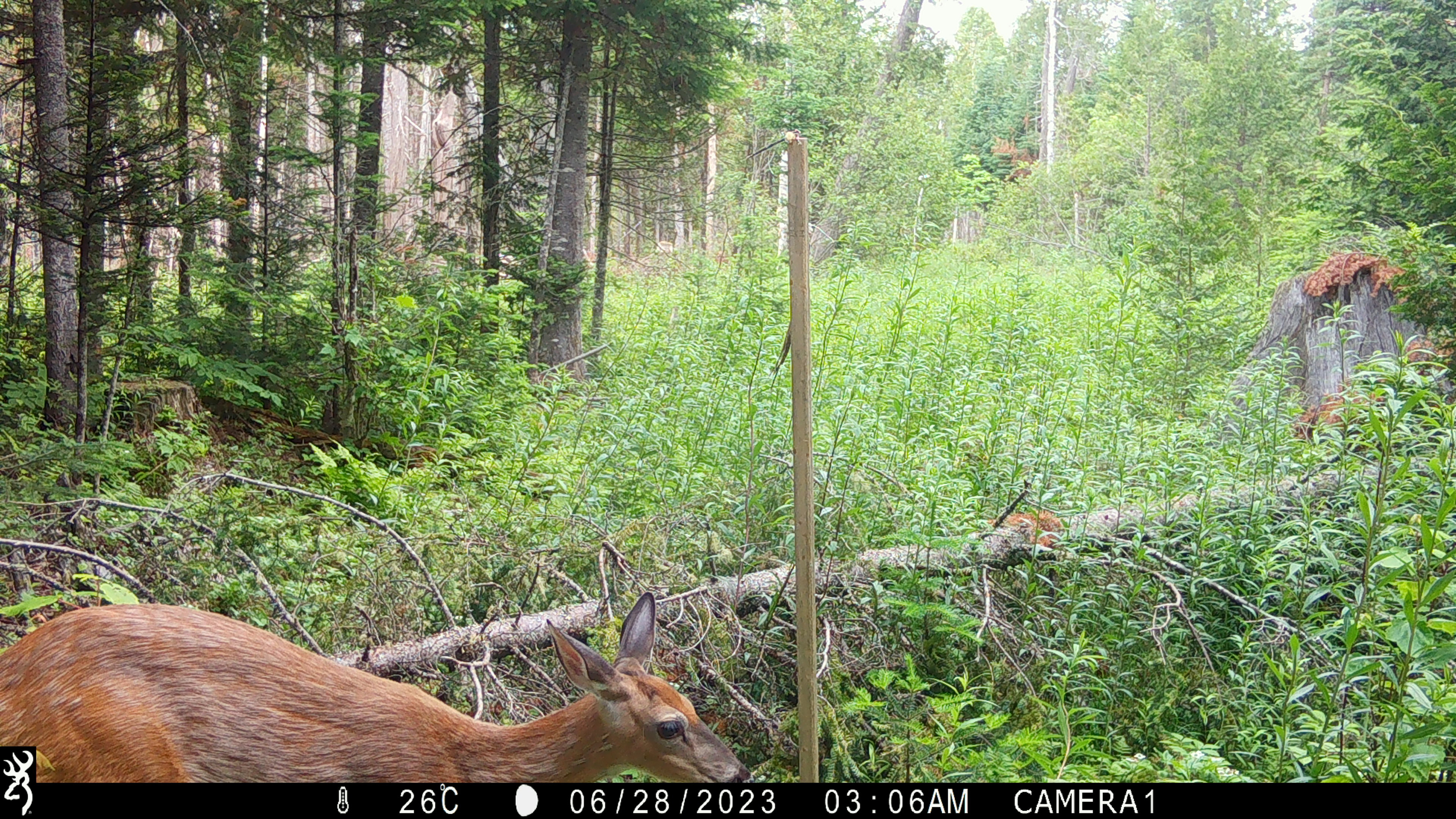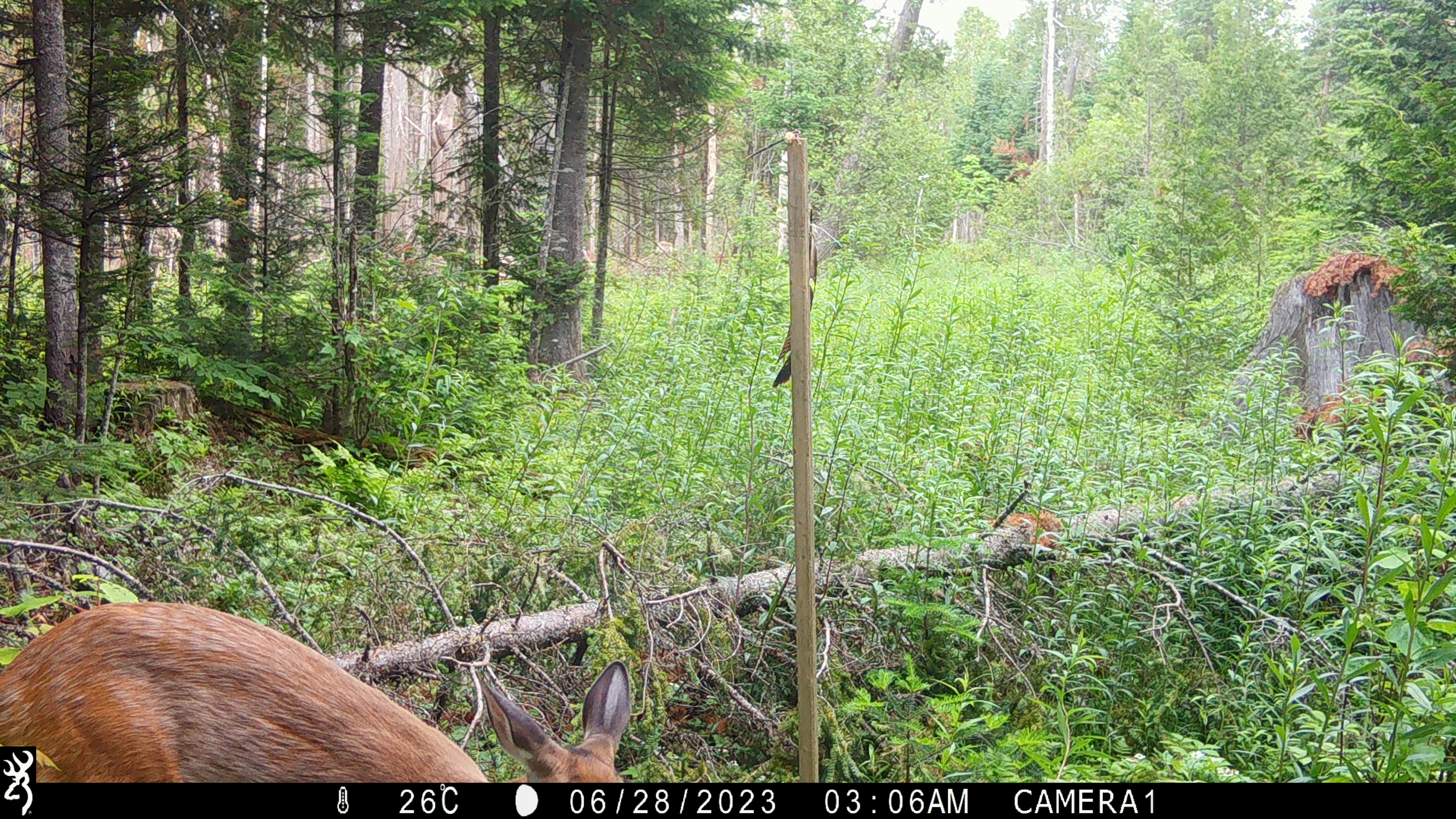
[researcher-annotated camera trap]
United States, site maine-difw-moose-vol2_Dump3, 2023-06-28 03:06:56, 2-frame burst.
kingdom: Animalia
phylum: Chordata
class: Mammalia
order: Artiodactyla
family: Cervidae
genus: Odocoileus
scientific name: Odocoileus virginianus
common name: white-tailed deer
White-tailed deer (Odocoileus virginianus).